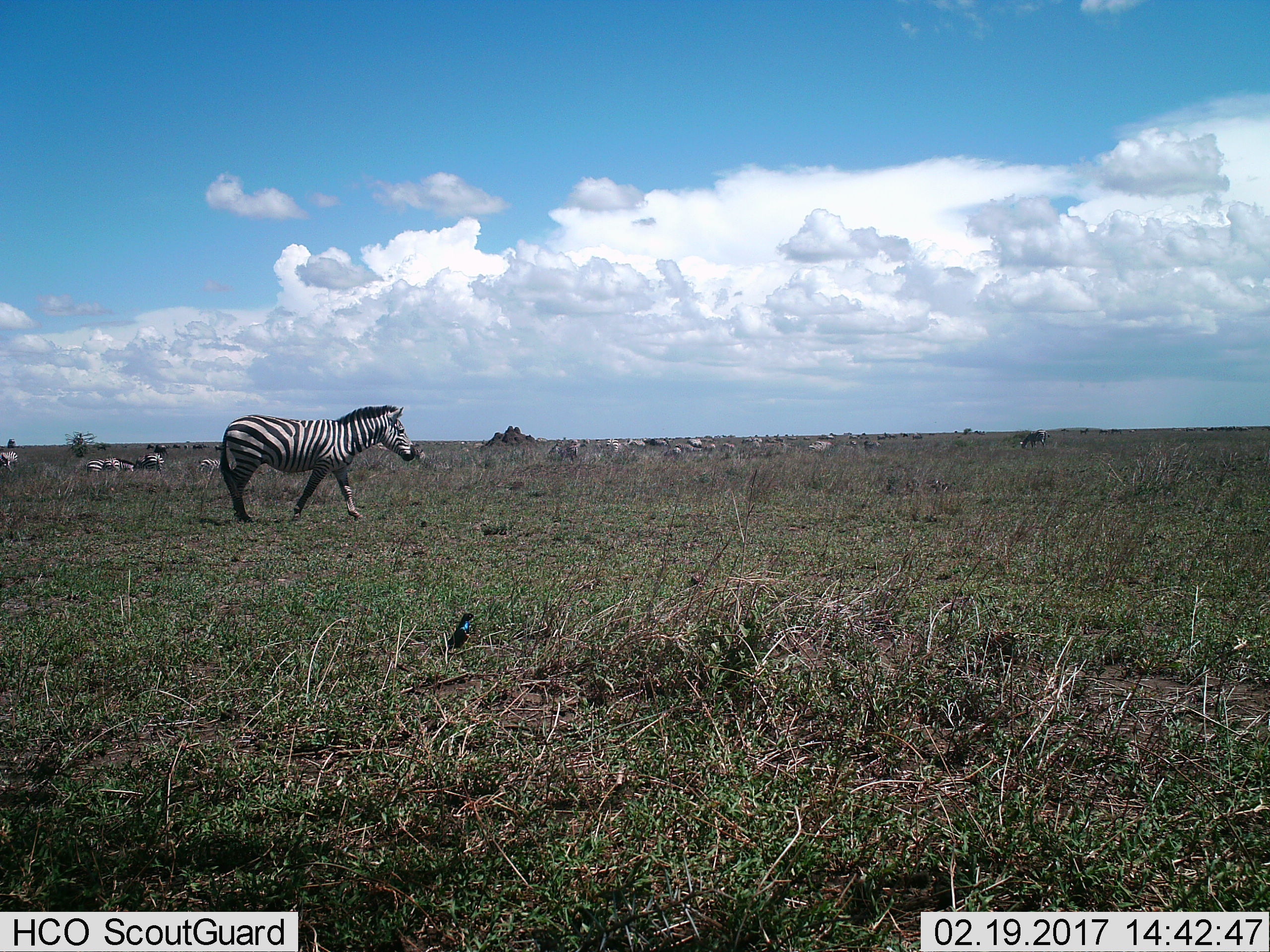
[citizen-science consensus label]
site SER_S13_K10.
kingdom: Animalia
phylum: Chordata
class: Mammalia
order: Perissodactyla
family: Equidae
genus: Equus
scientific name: Equus quagga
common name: plains zebra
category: zebraplains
Zebraplains (plains zebra) (Equus quagga), count 11-50. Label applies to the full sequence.